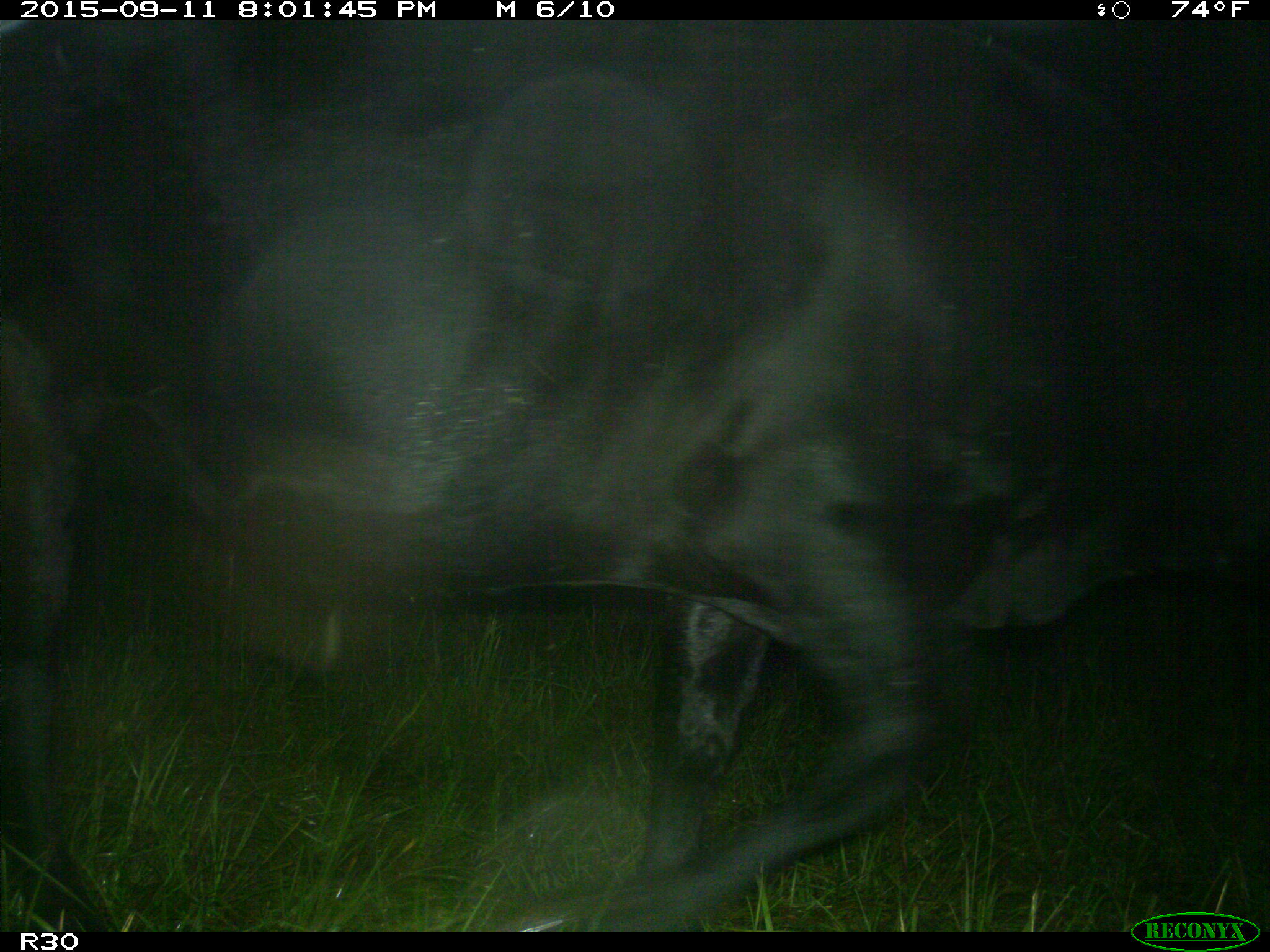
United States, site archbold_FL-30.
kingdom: Animalia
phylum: Chordata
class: Mammalia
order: Artiodactyla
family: Bovidae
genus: Bos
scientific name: Bos taurus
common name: domestic cow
Bos taurus (domestic cow).